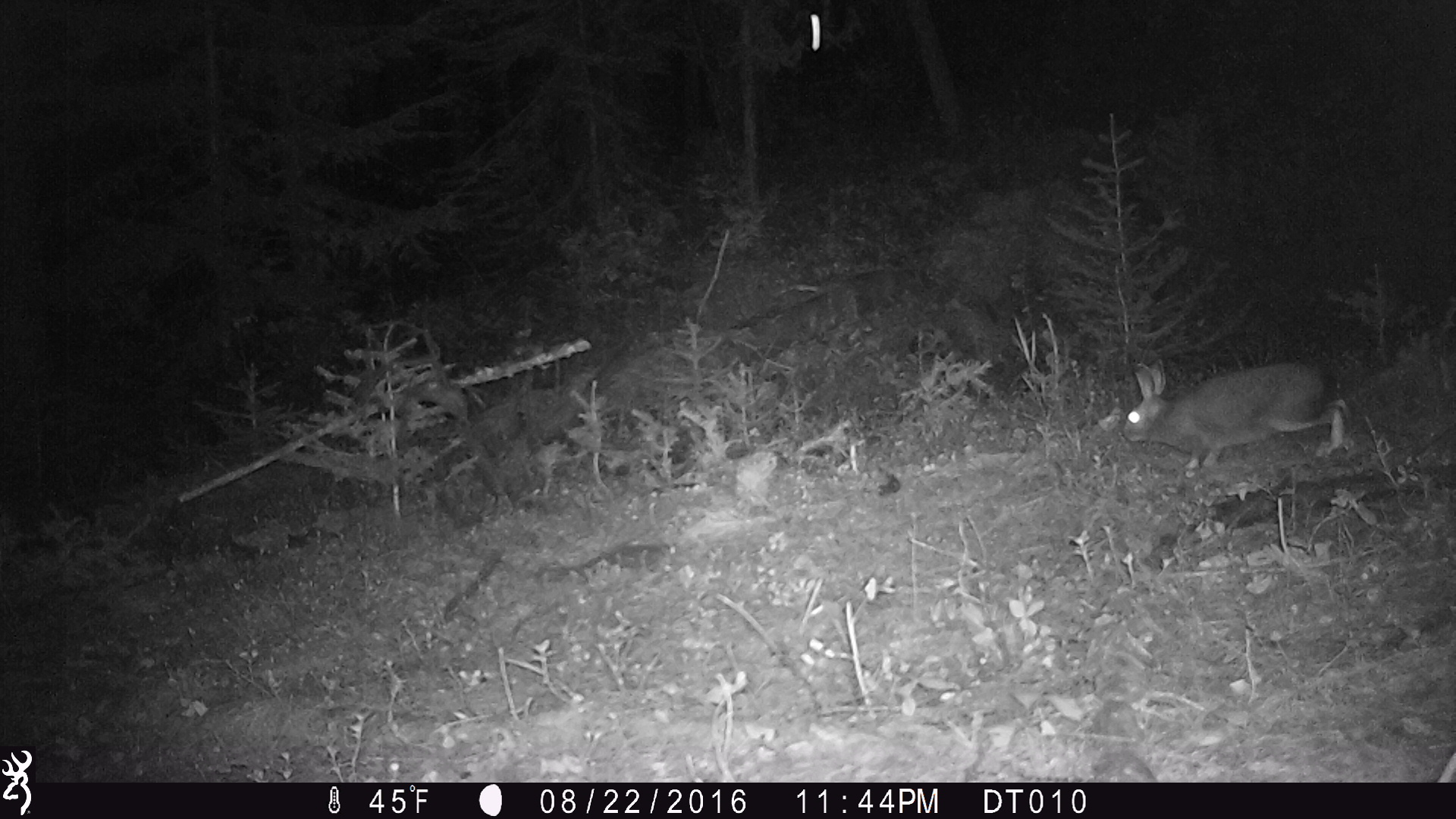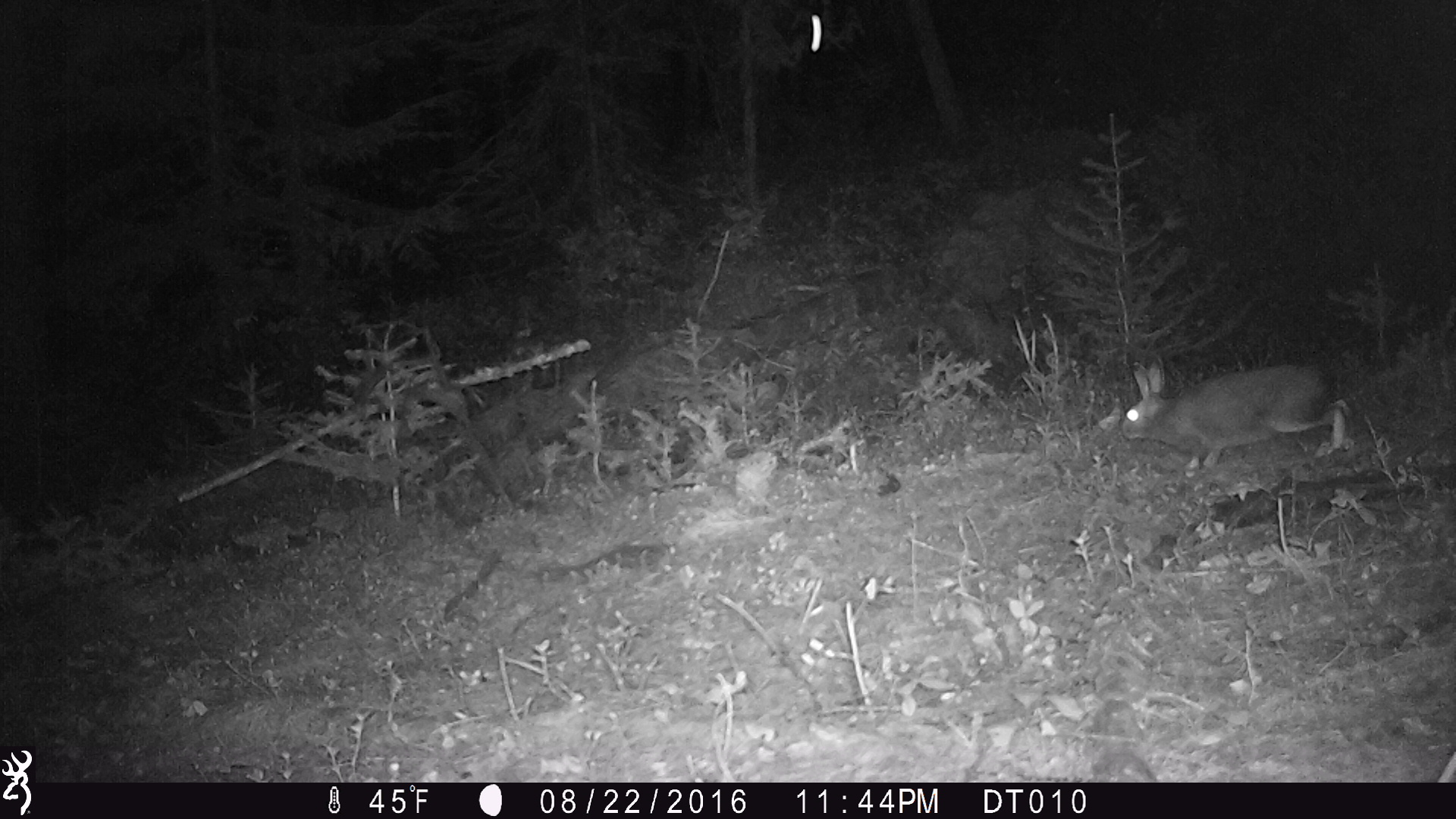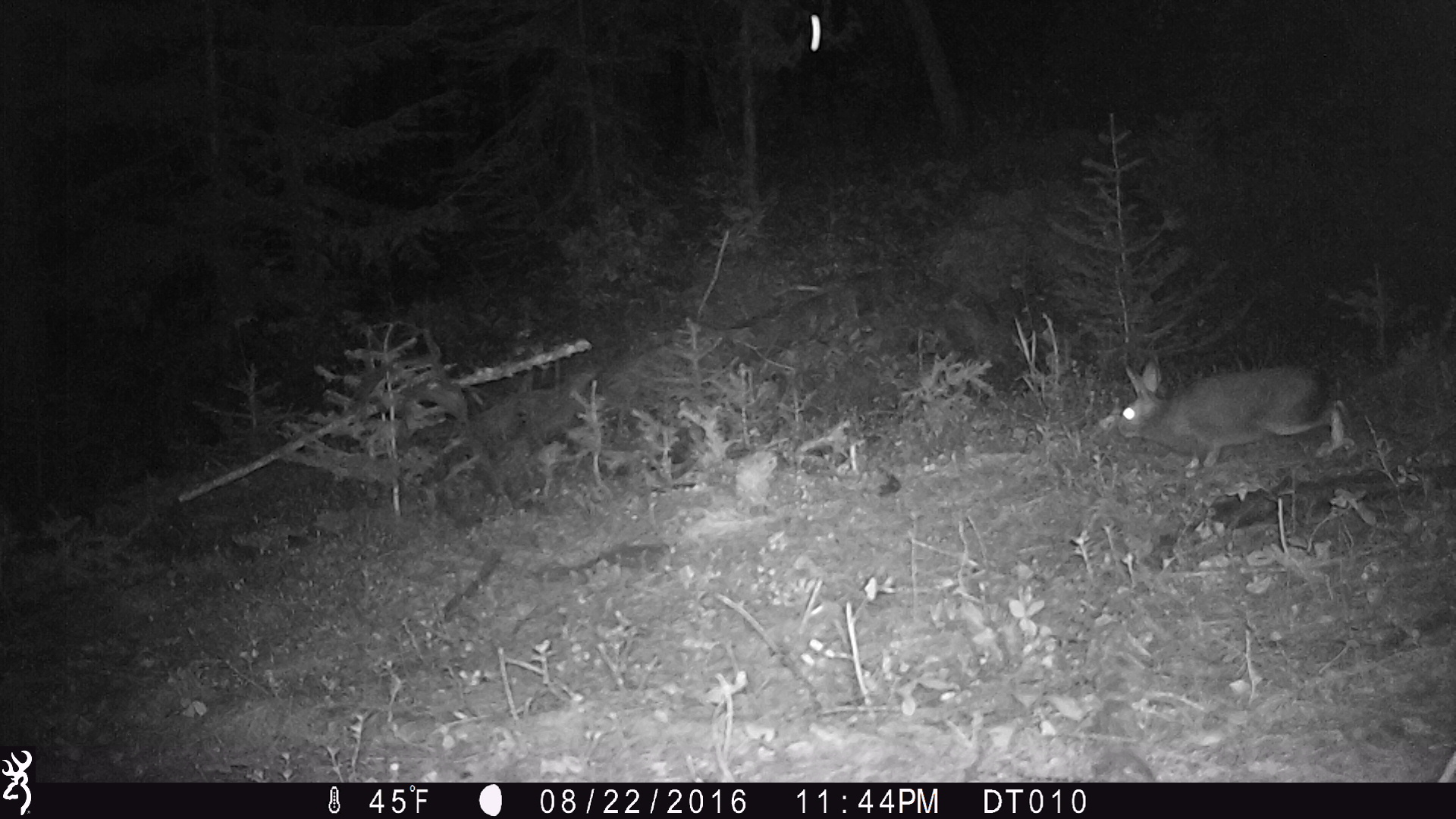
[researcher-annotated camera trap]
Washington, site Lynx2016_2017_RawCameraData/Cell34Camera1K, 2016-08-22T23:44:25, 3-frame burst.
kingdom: Animalia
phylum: Chordata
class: Mammalia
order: Lagomorpha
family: Leporidae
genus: Lepus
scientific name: Lepus americanus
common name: snowshoe hare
Lepus americanus (snowshoe hare). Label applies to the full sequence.